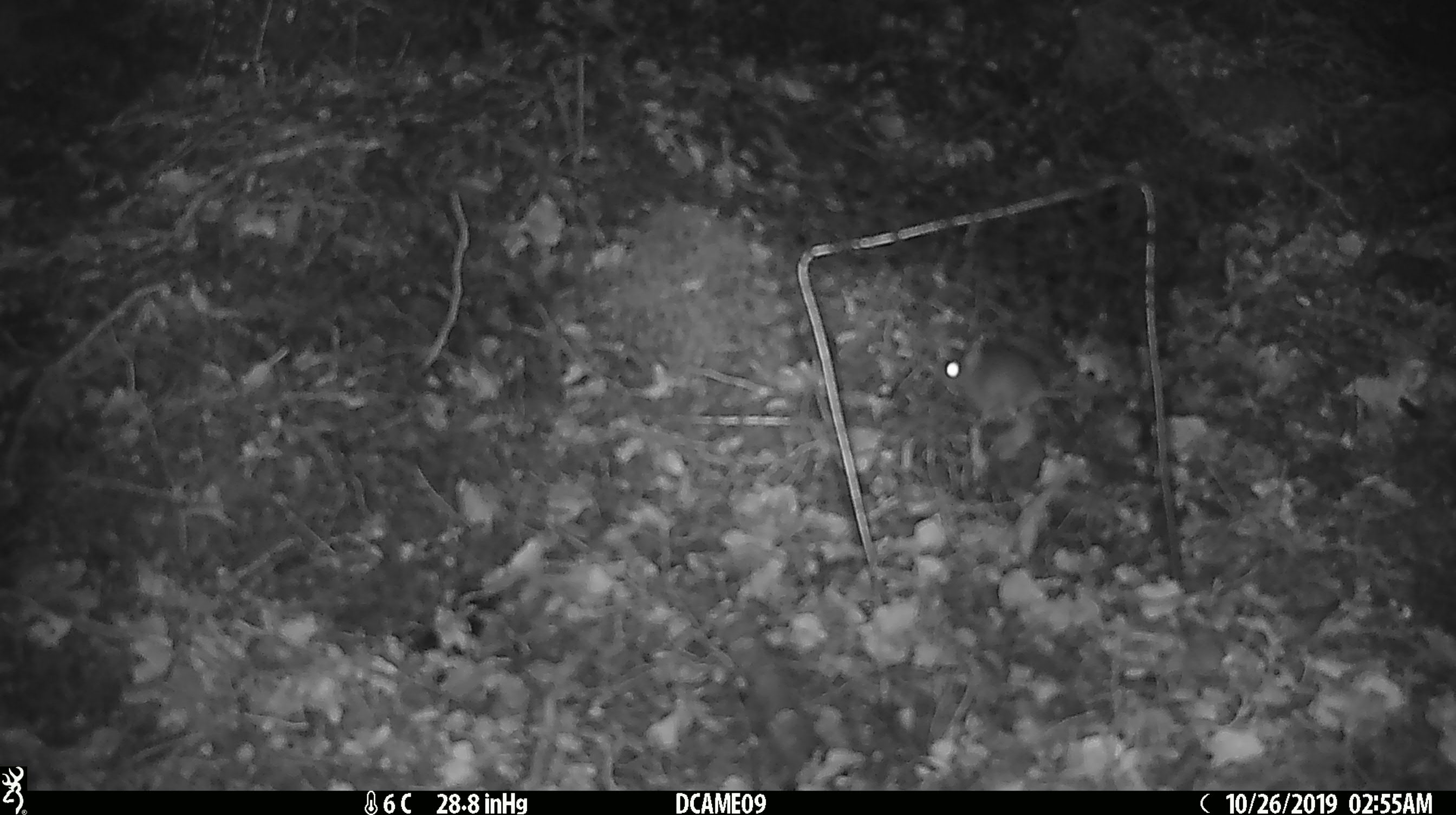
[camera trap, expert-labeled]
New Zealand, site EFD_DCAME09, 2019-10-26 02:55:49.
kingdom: Animalia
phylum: Chordata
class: Mammalia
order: Rodentia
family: Muridae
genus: Mus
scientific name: Mus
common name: mouse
Mouse (Mus).